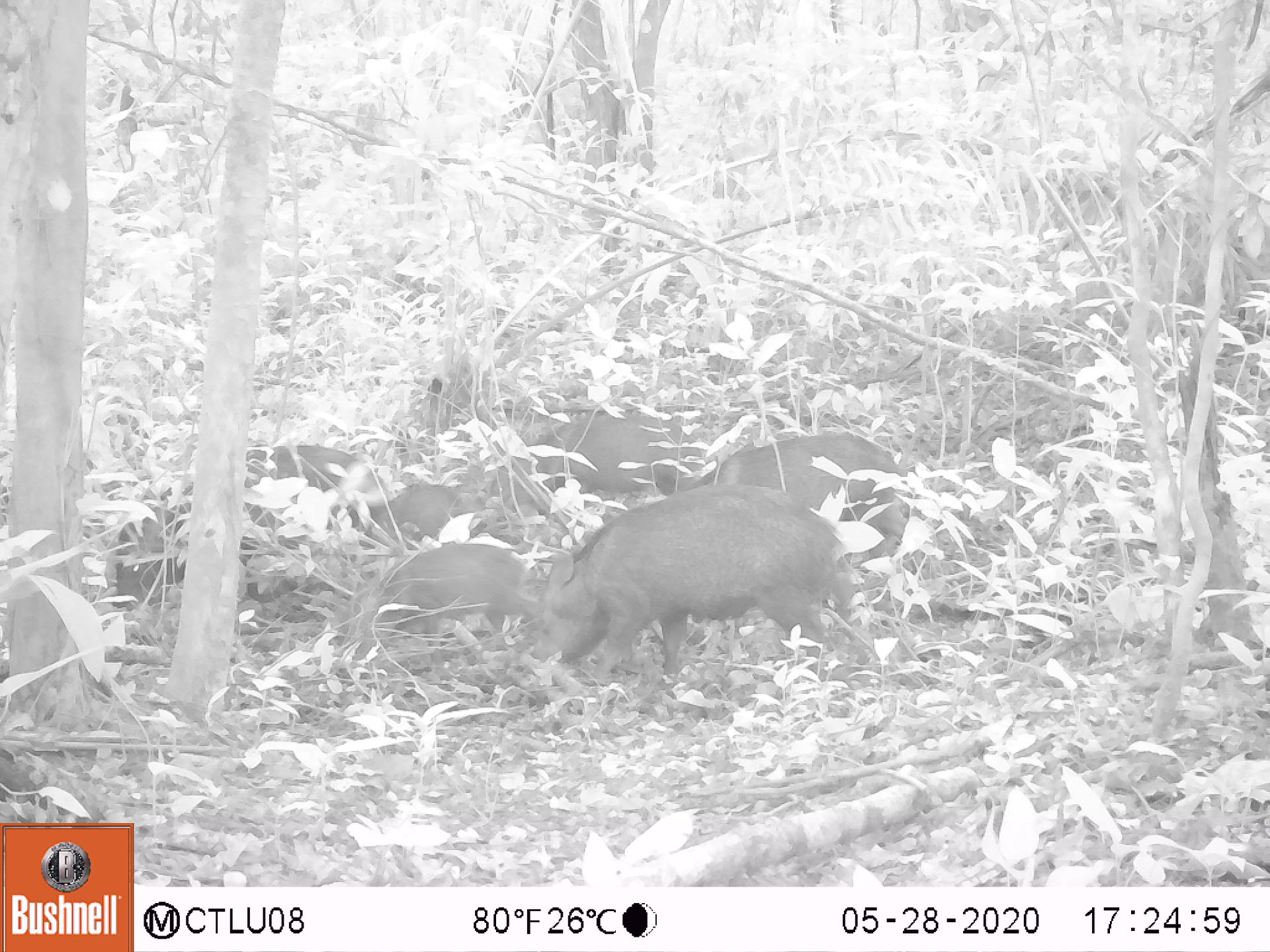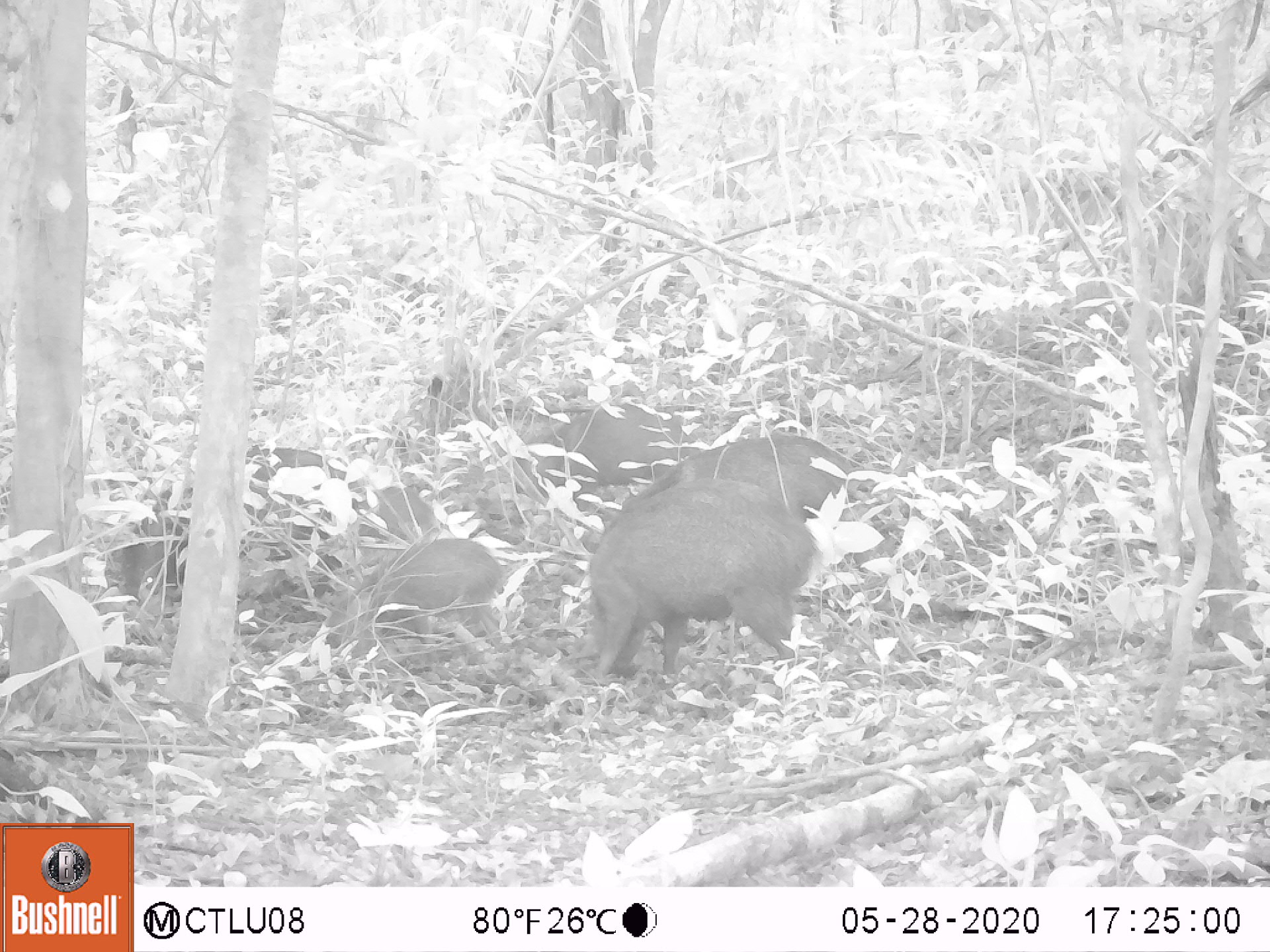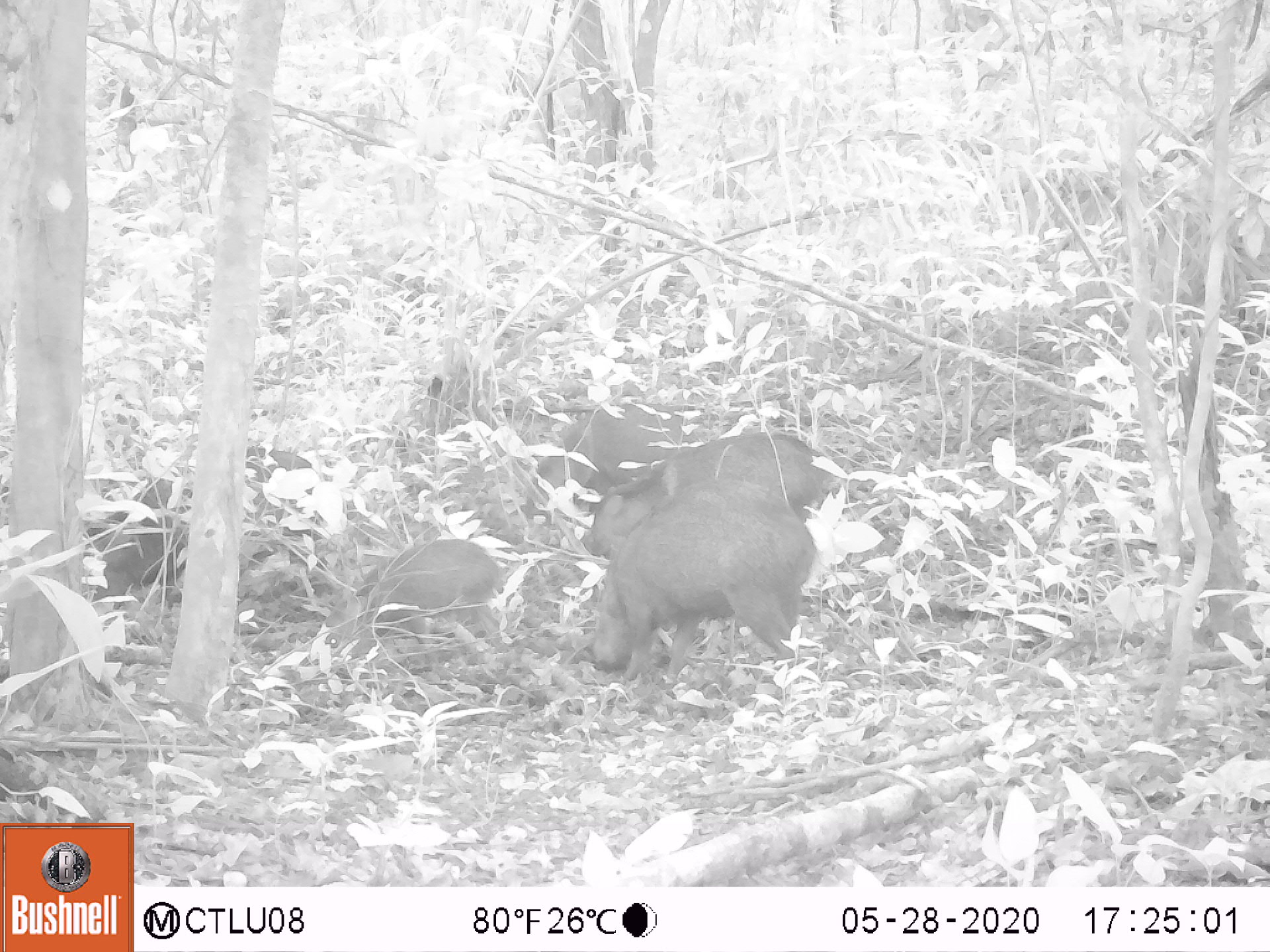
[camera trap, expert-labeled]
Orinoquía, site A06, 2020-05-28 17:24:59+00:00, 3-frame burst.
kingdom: Animalia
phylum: Chordata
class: Mammalia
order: Artiodactyla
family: Tayassuidae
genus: Pecari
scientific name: Pecari tajacu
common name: collared peccary